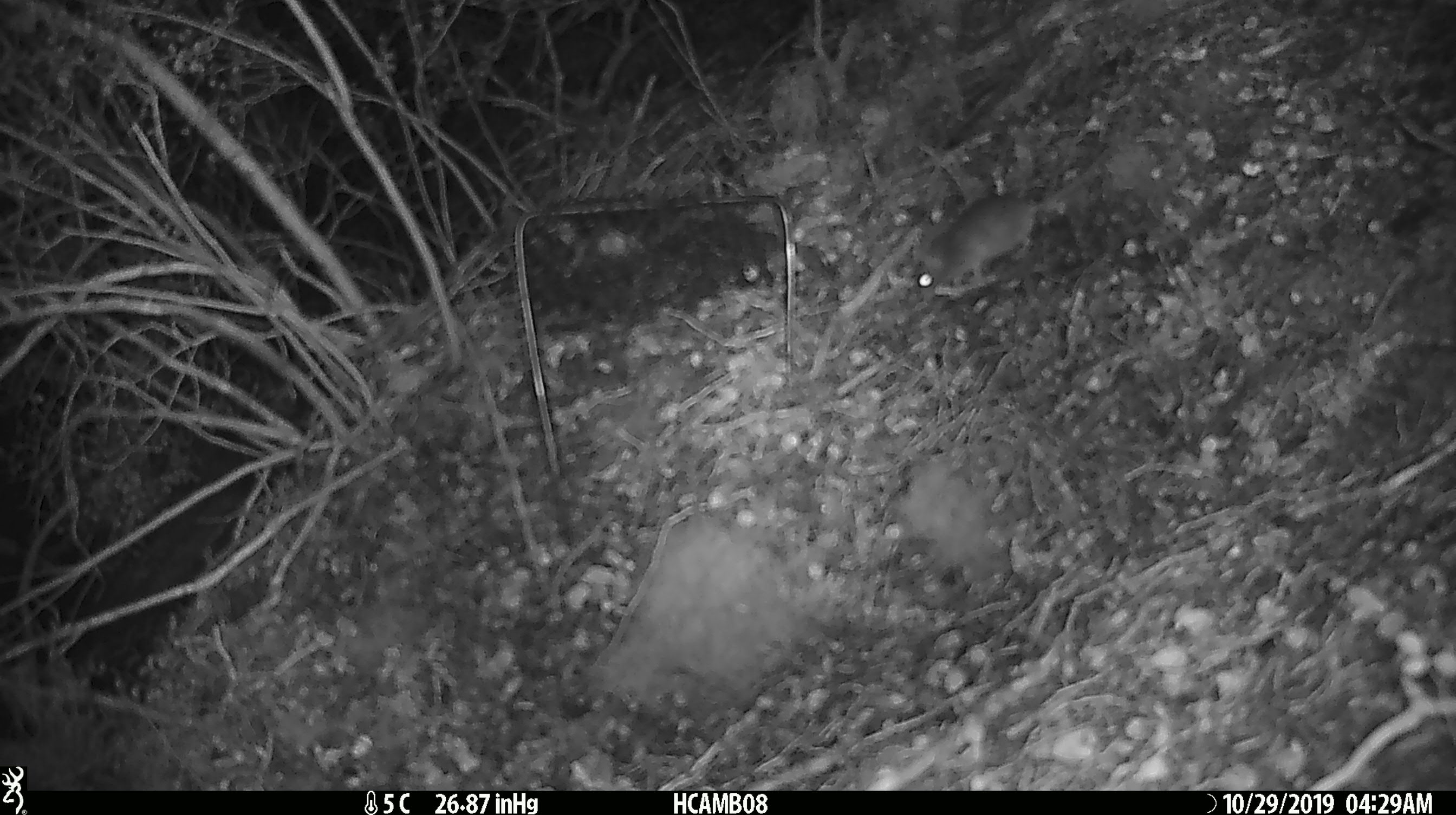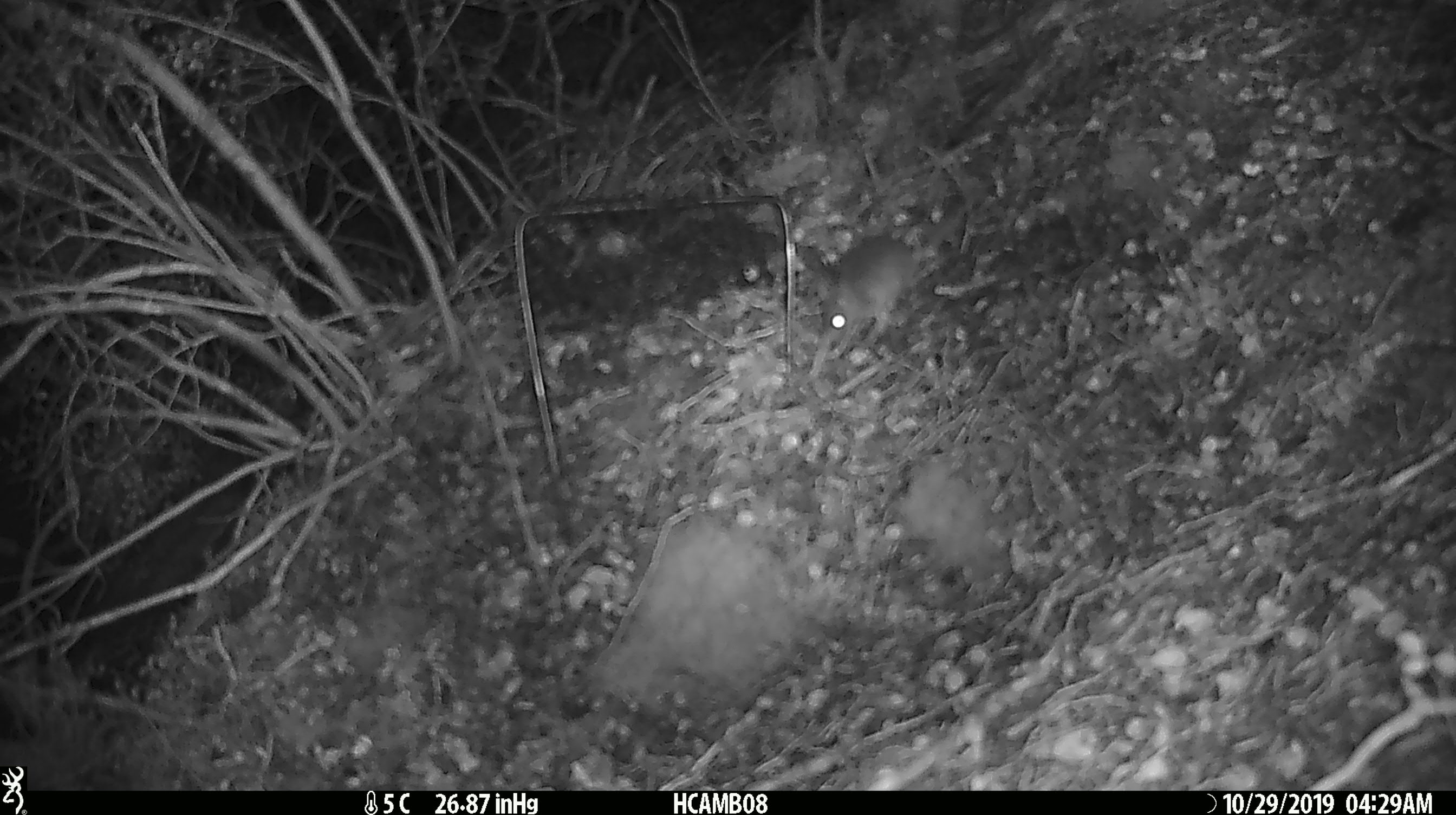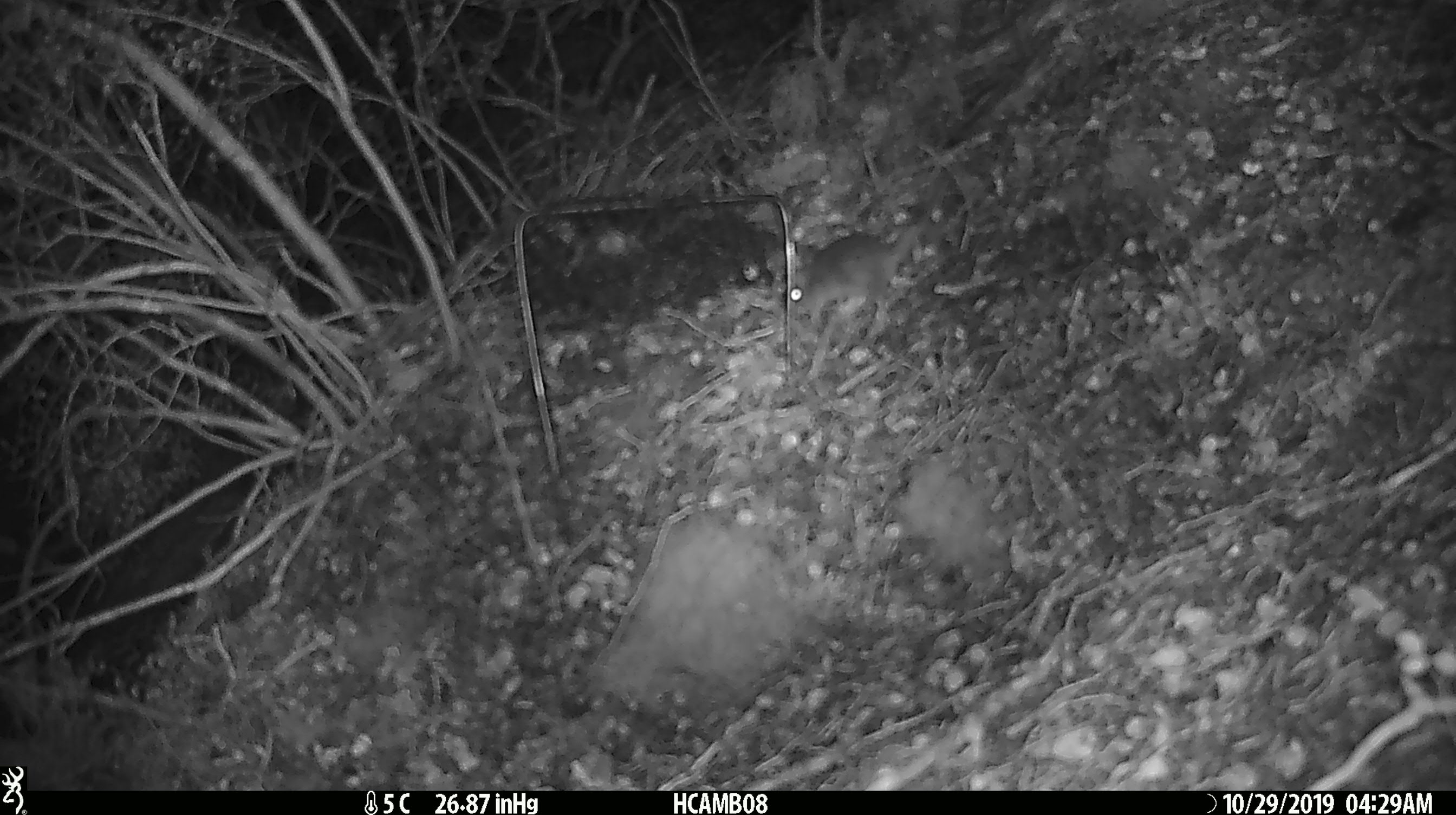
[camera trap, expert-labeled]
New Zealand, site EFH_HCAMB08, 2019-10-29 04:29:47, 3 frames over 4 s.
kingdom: Animalia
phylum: Chordata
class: Mammalia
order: Rodentia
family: Muridae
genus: Mus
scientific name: Mus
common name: mouse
Mouse (Mus).